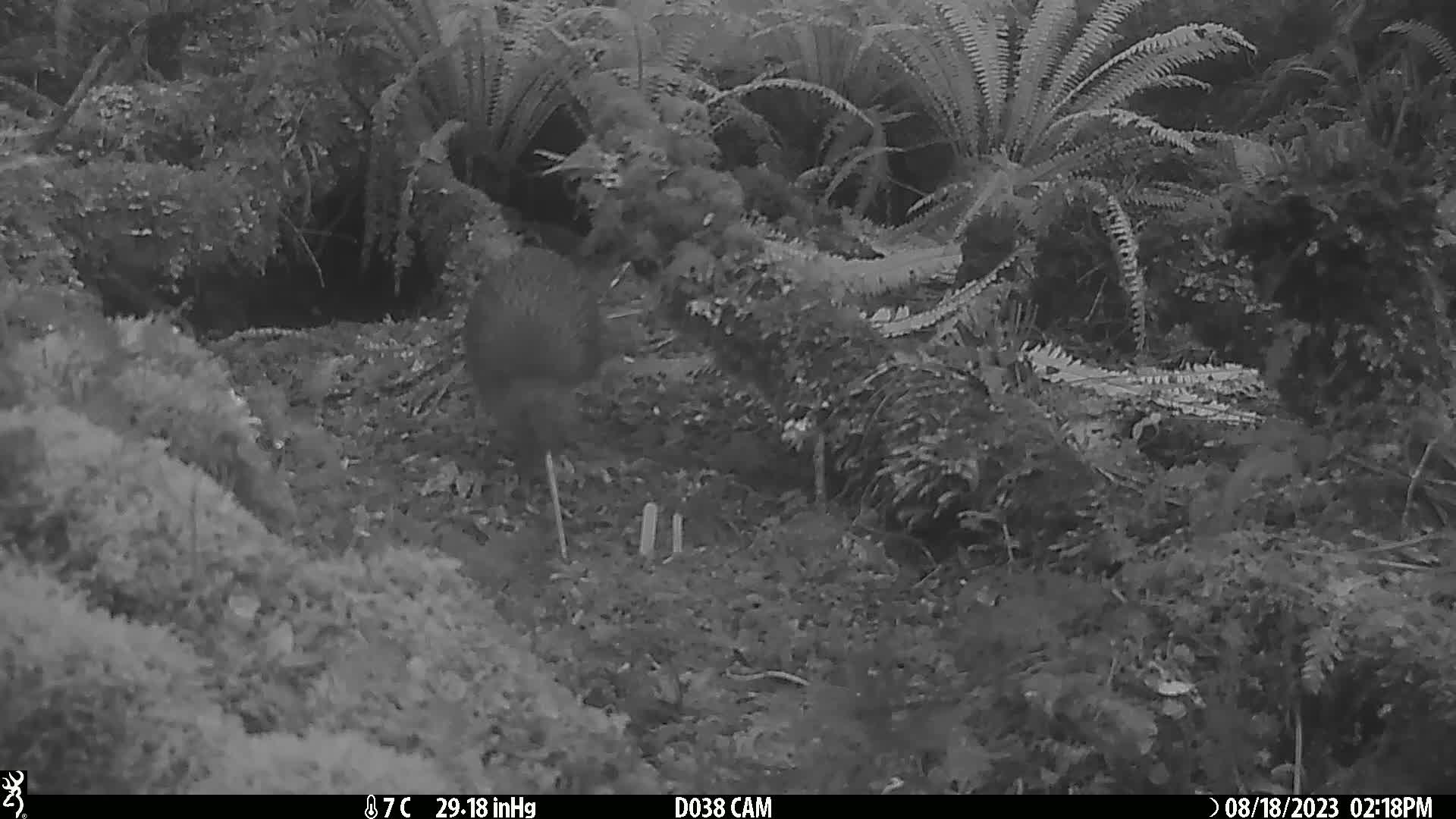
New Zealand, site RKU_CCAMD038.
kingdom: Animalia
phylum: Chordata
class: Aves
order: Apterygiformes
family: Apterygidae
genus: Apteryx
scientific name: Apteryx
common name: kiwi